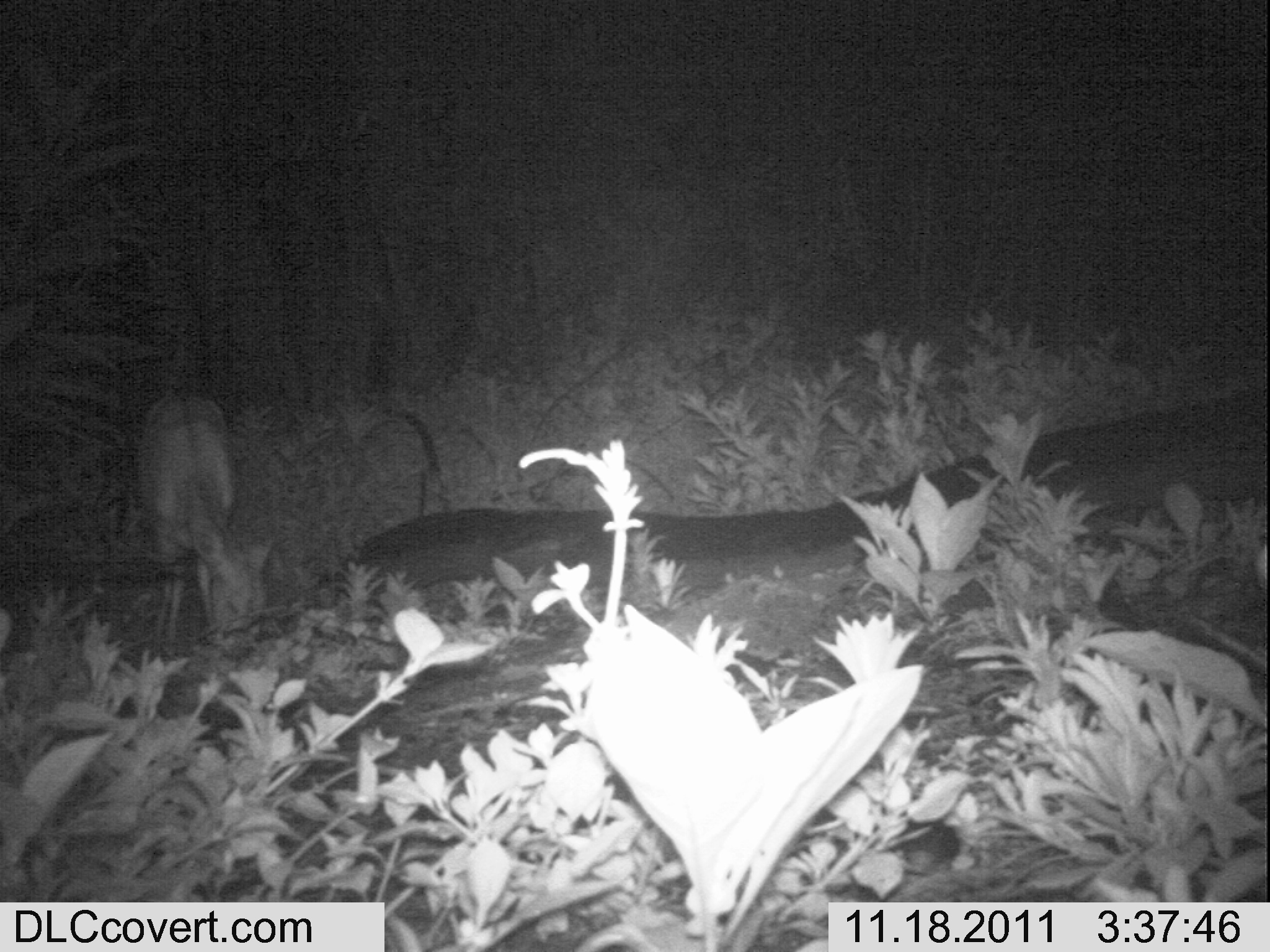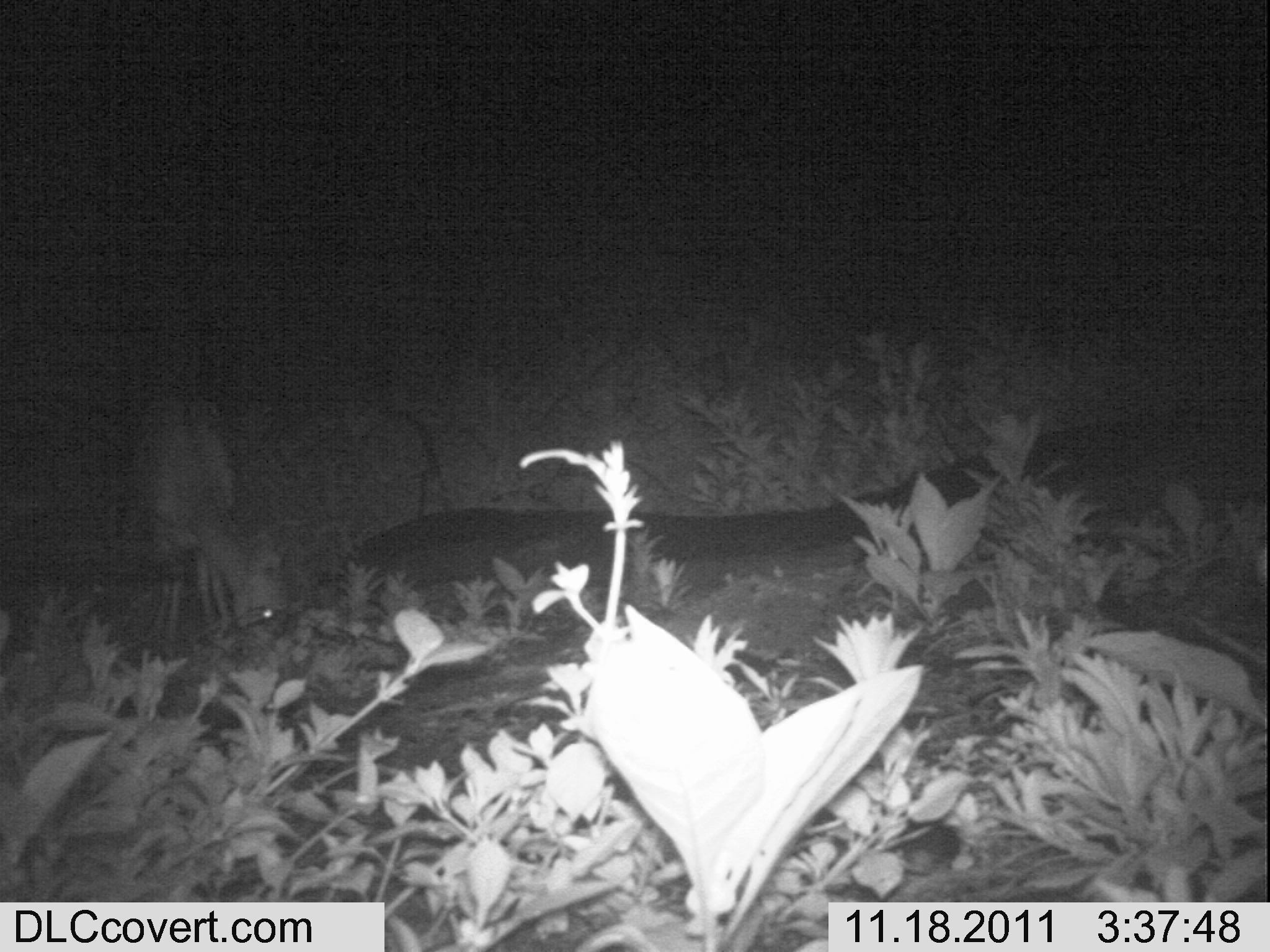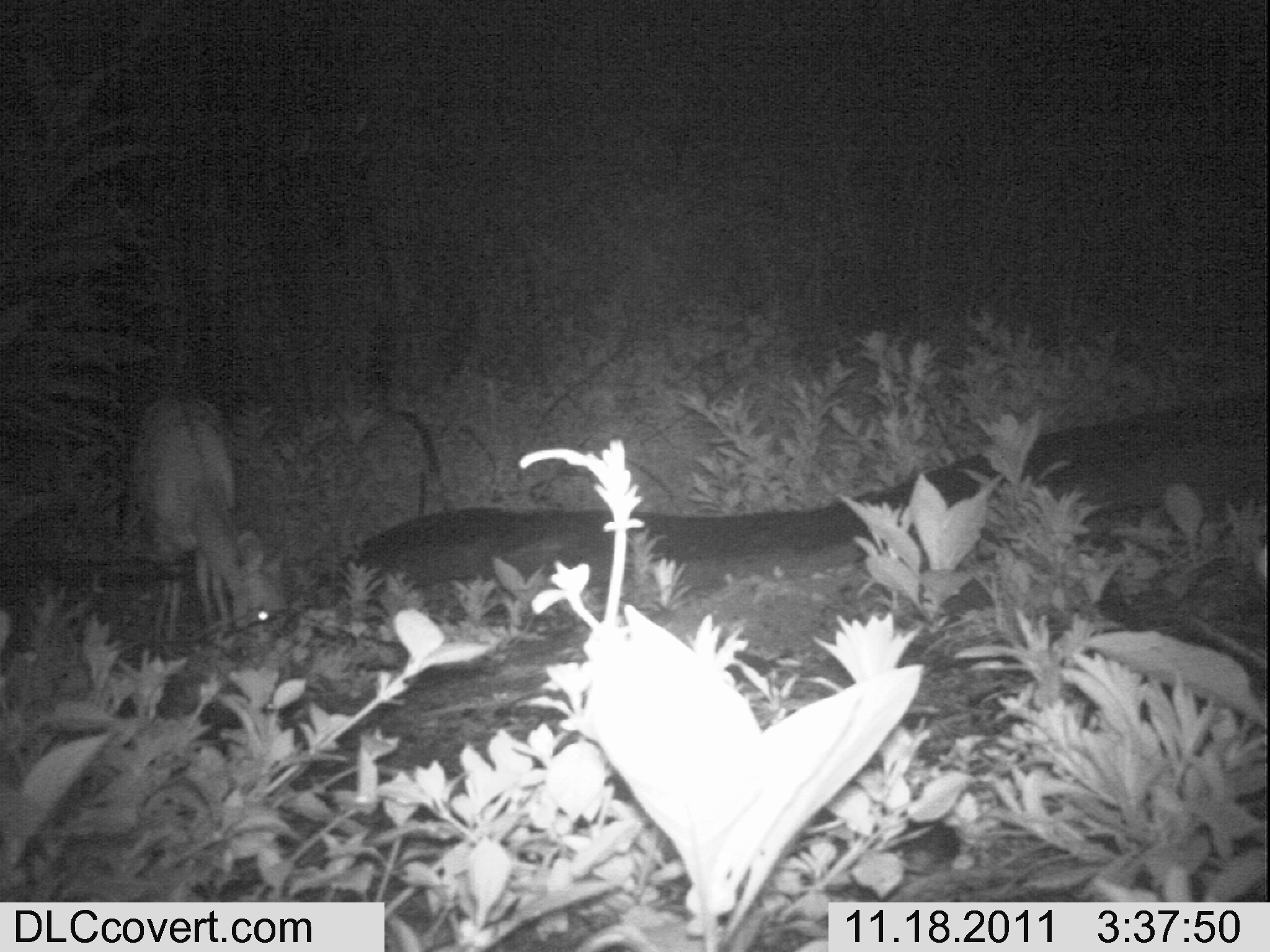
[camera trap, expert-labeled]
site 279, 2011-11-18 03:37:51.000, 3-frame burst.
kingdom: Animalia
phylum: Chordata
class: Mammalia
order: Artiodactyla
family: Bovidae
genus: Tragelaphus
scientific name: Tragelaphus scriptus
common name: bushbuck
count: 1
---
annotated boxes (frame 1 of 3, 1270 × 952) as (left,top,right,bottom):
tragelaphus scriptus: (4,388,1263,936); (137,389,277,648)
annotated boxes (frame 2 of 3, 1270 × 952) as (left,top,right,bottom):
tragelaphus scriptus: (117,375,290,646)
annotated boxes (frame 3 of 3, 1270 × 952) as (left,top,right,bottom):
tragelaphus scriptus: (120,392,291,642)